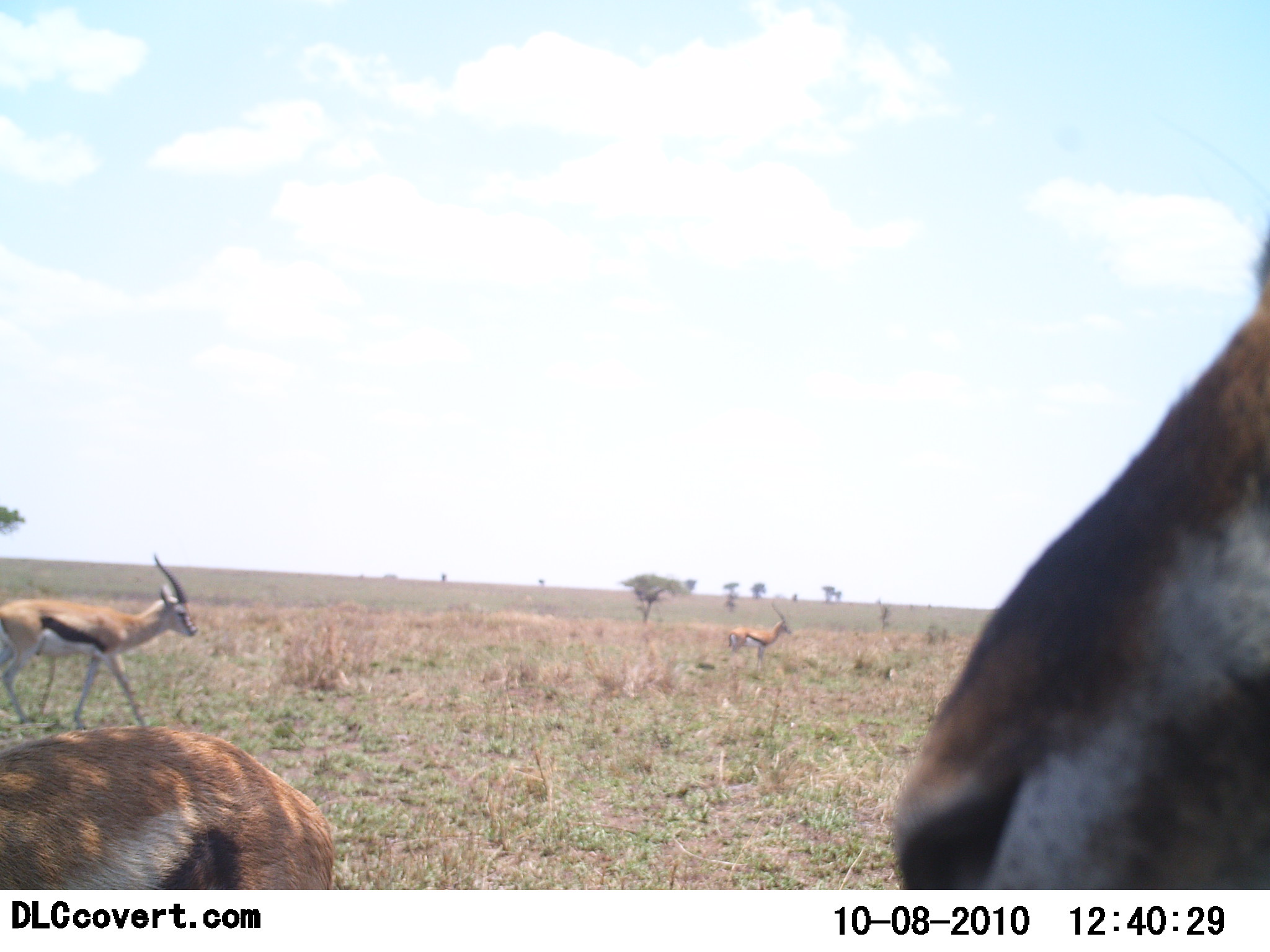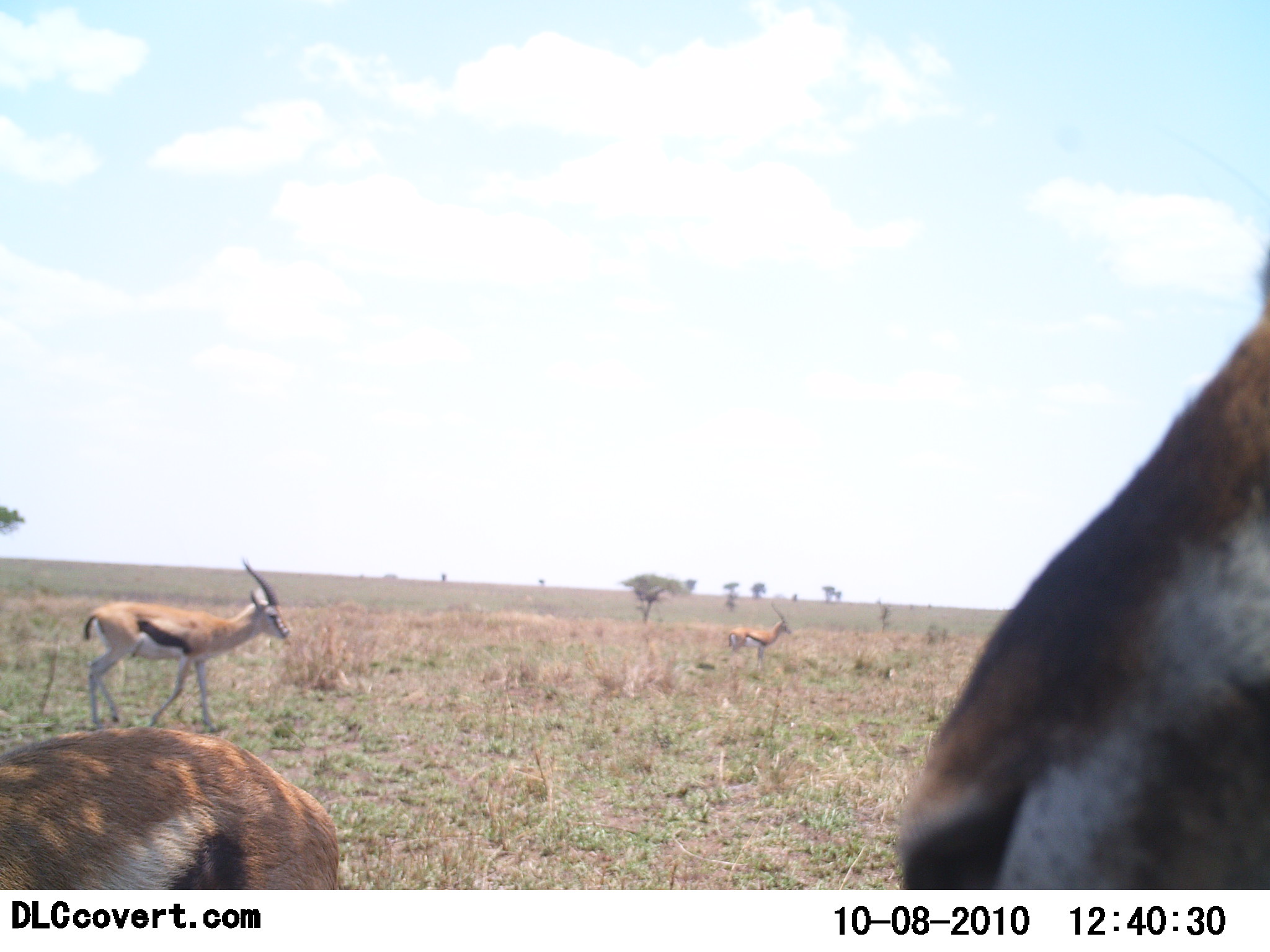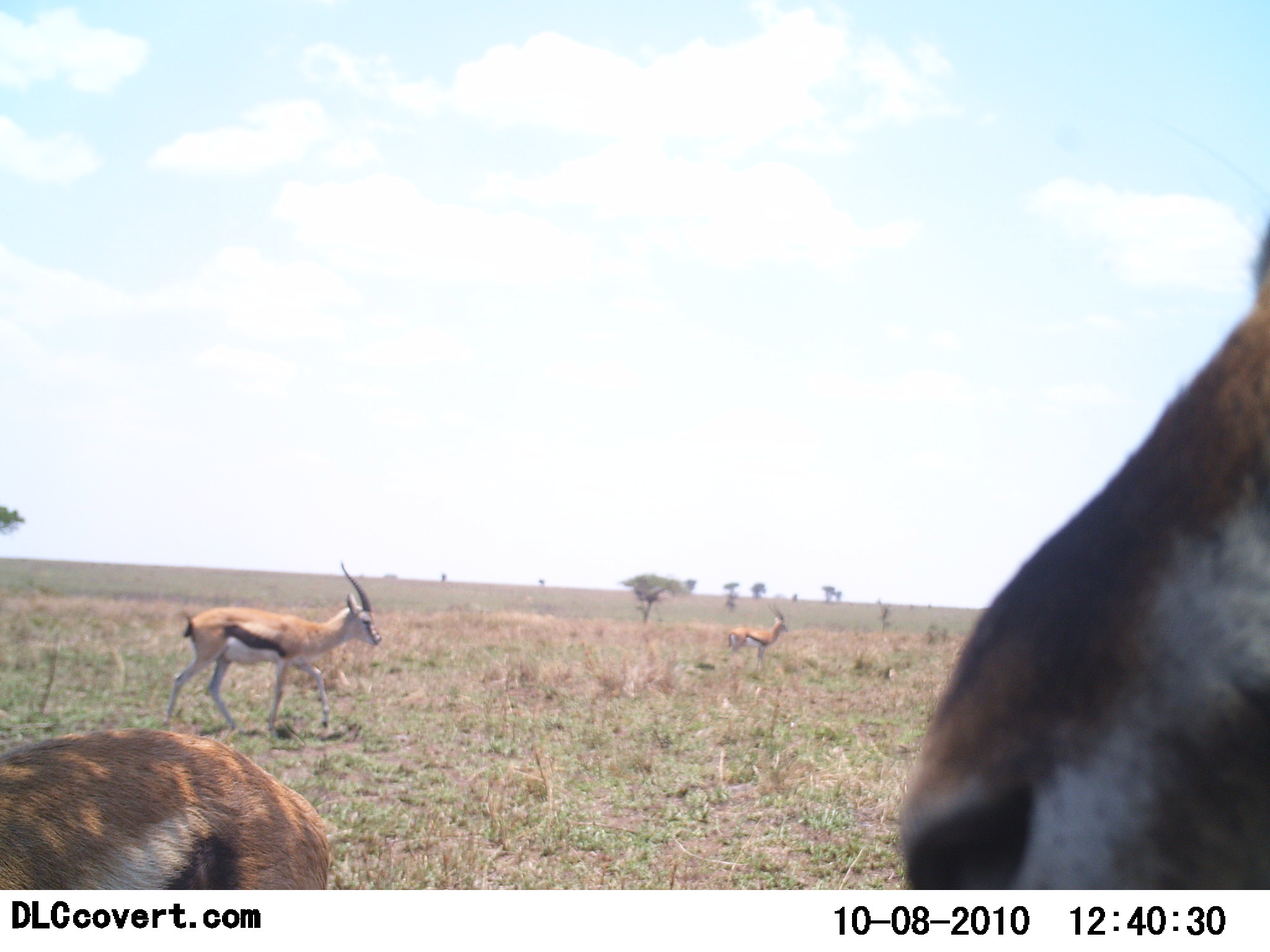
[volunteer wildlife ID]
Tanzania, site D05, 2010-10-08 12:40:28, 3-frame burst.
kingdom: Animalia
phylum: Chordata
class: Mammalia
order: Artiodactyla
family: Bovidae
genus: Eudorcas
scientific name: Eudorcas thomsonii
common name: thomson's gazelle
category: gazellethomsons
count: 4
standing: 77%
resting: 0%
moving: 69%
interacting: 0%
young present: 0%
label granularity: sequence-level